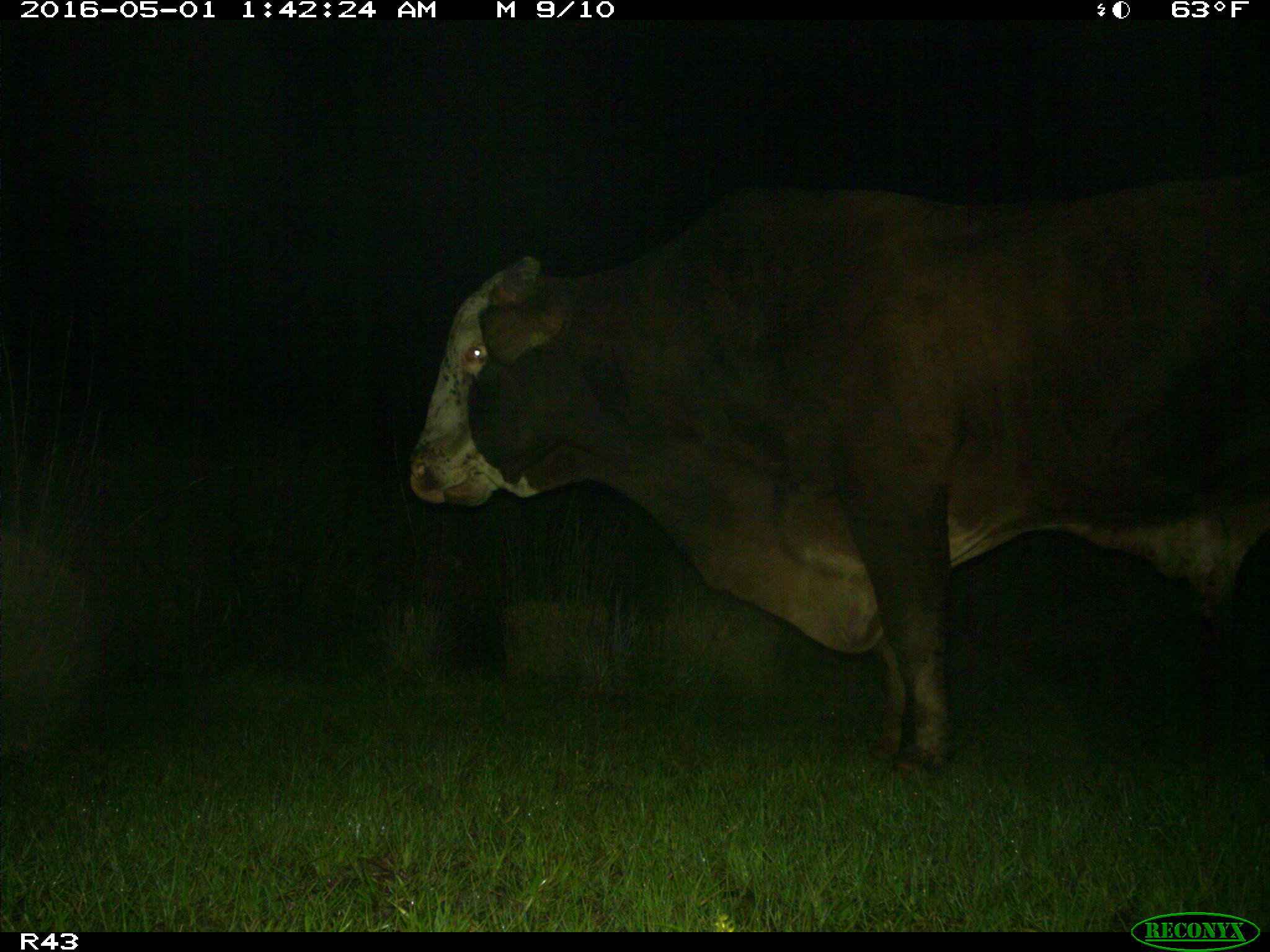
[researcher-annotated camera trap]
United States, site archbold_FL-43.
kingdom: Animalia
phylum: Chordata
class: Mammalia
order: Artiodactyla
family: Bovidae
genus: Bos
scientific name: Bos taurus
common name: domestic cow